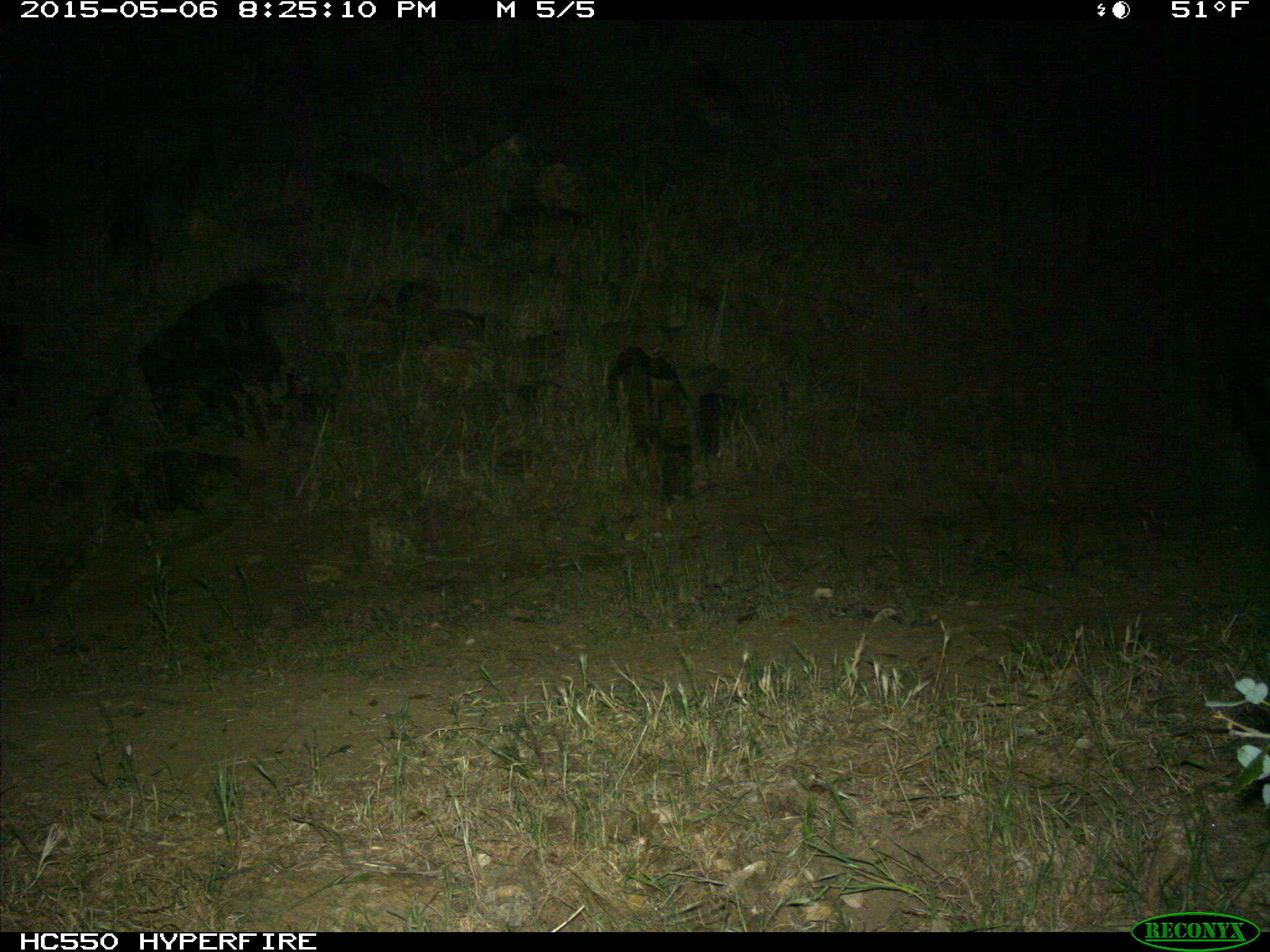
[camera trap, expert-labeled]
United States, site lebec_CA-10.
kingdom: Animalia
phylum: Chordata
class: Mammalia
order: Artiodactyla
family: Suidae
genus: Sus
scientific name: Sus scrofa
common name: wild boar